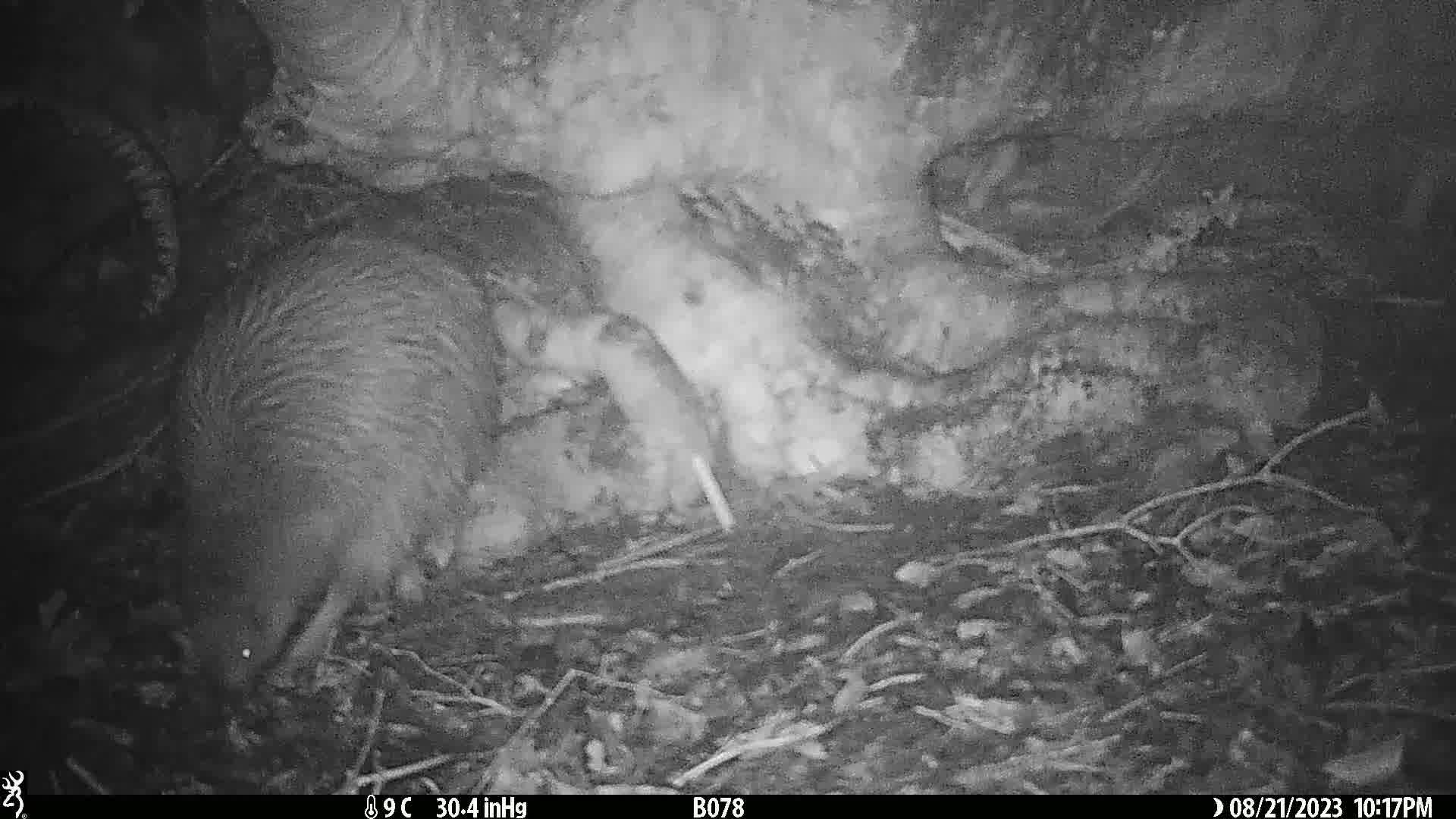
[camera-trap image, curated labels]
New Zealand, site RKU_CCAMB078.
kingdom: Animalia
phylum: Chordata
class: Aves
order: Apterygiformes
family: Apterygidae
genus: Apteryx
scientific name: Apteryx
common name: kiwi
Kiwi (Apteryx).